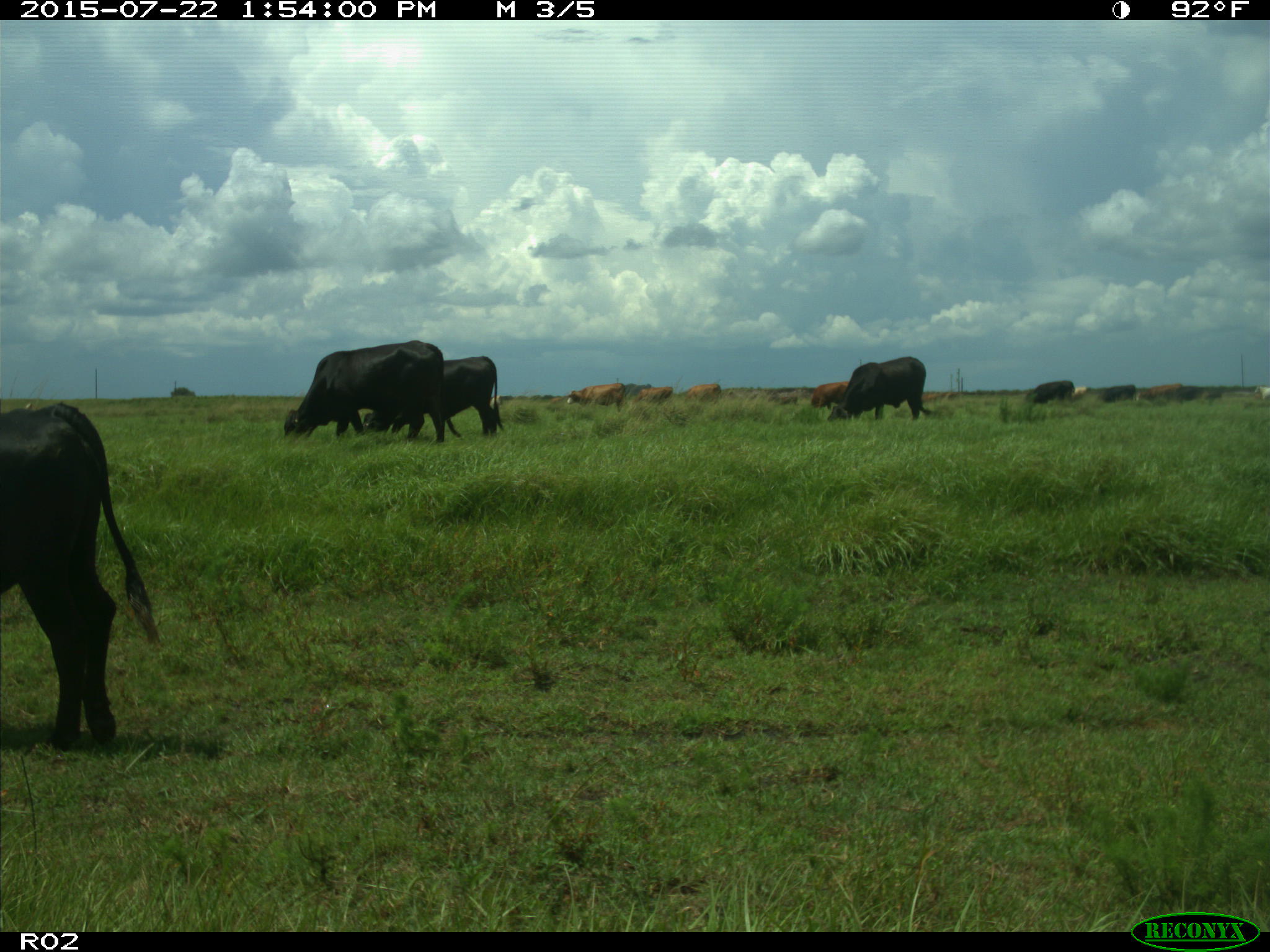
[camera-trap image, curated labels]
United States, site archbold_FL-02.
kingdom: Animalia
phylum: Chordata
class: Mammalia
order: Artiodactyla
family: Bovidae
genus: Bos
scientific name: Bos taurus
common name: domestic cow